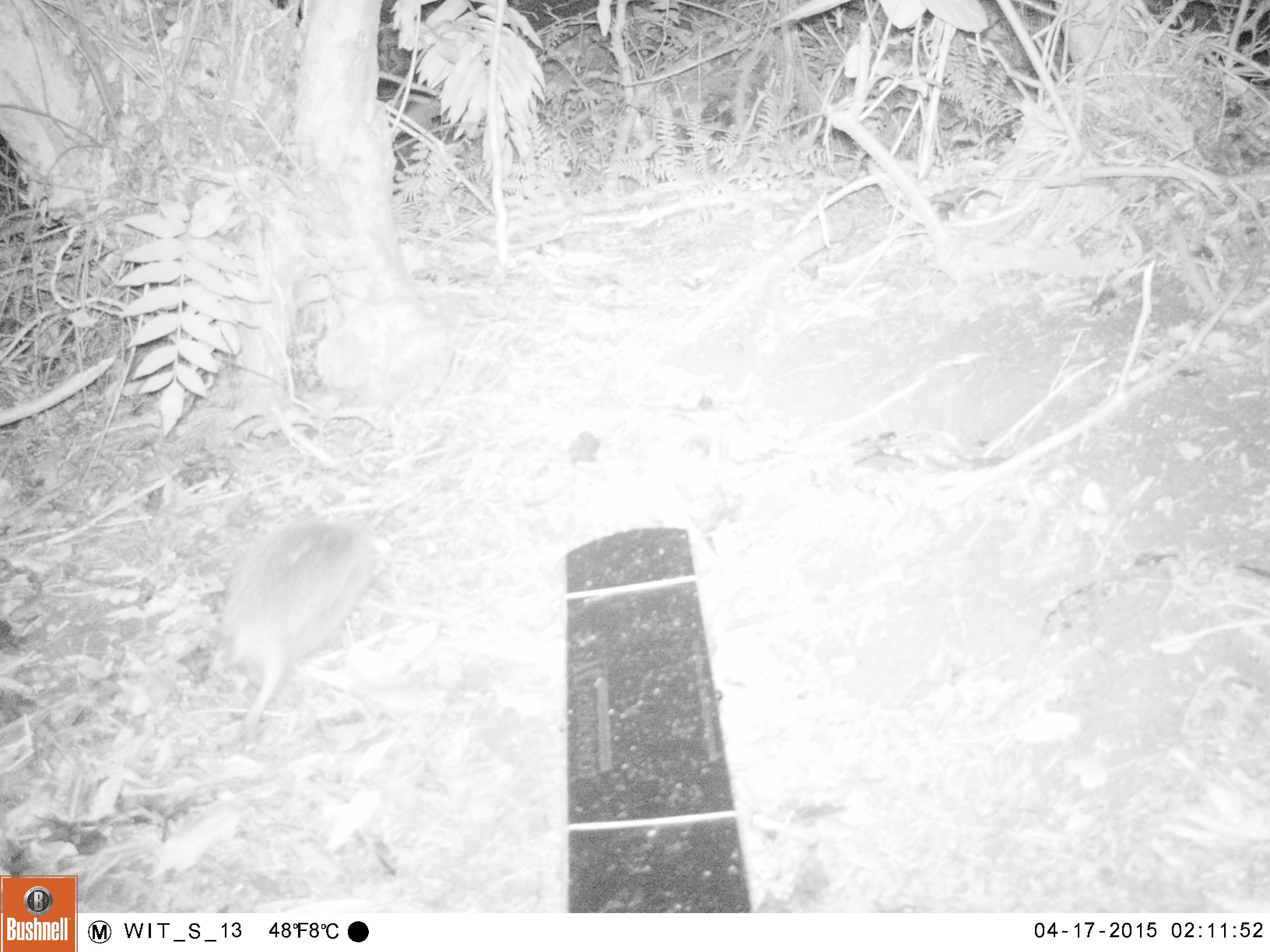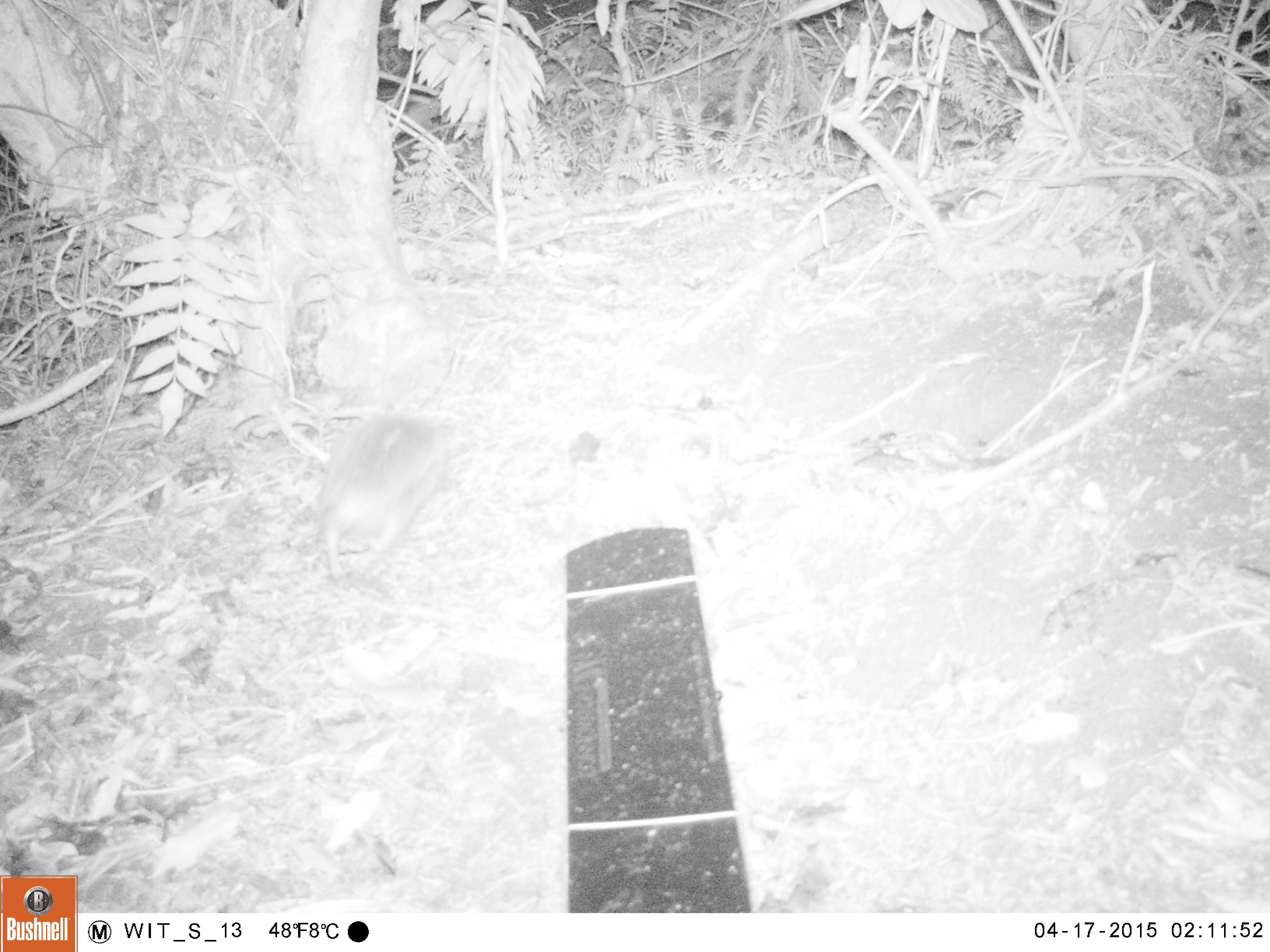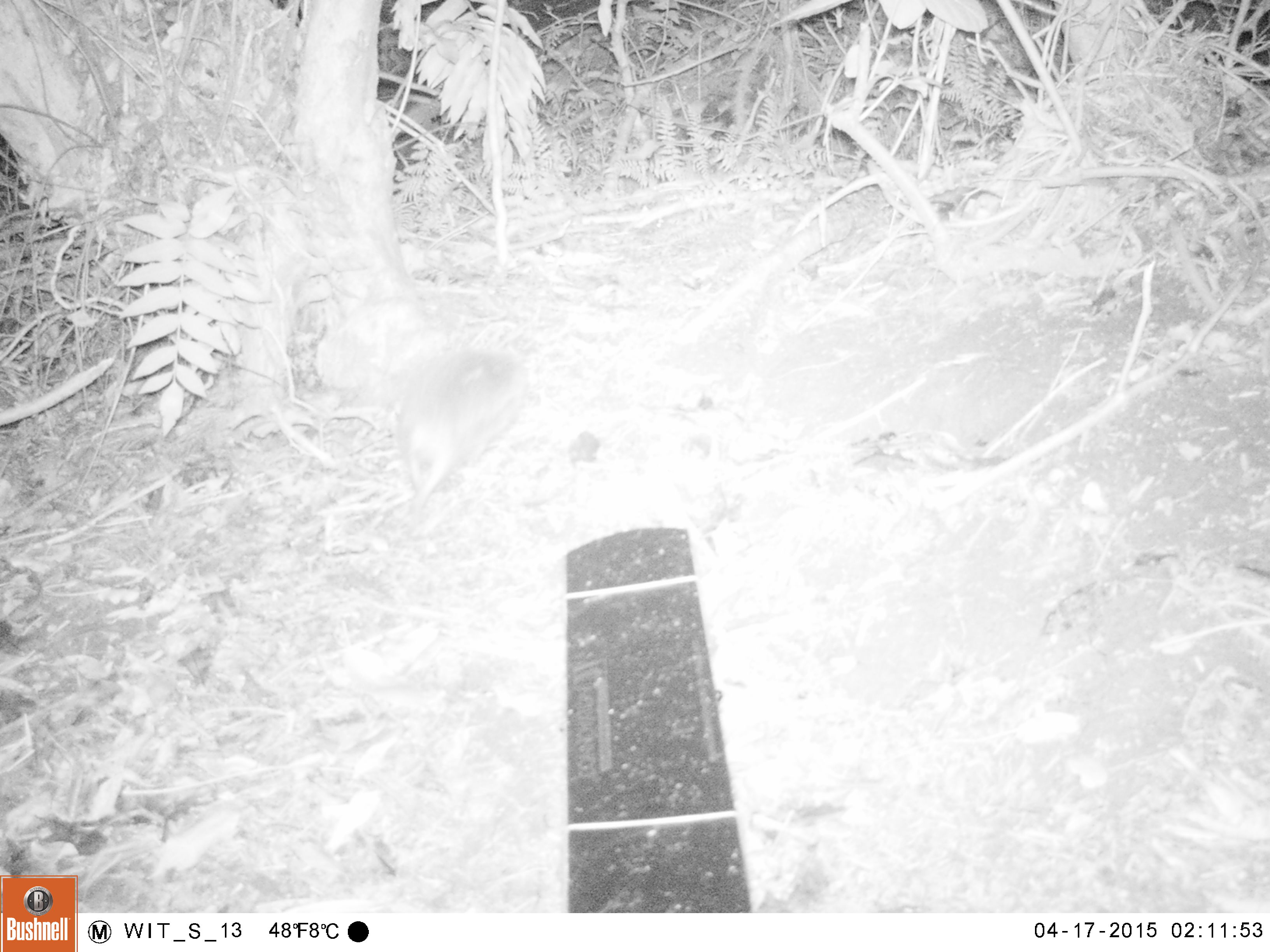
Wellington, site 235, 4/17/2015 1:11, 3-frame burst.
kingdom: Animalia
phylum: Chordata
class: Mammalia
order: Eulipotyphla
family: Erinaceidae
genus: Erinaceus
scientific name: Erinaceus europaeus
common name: hedgehog